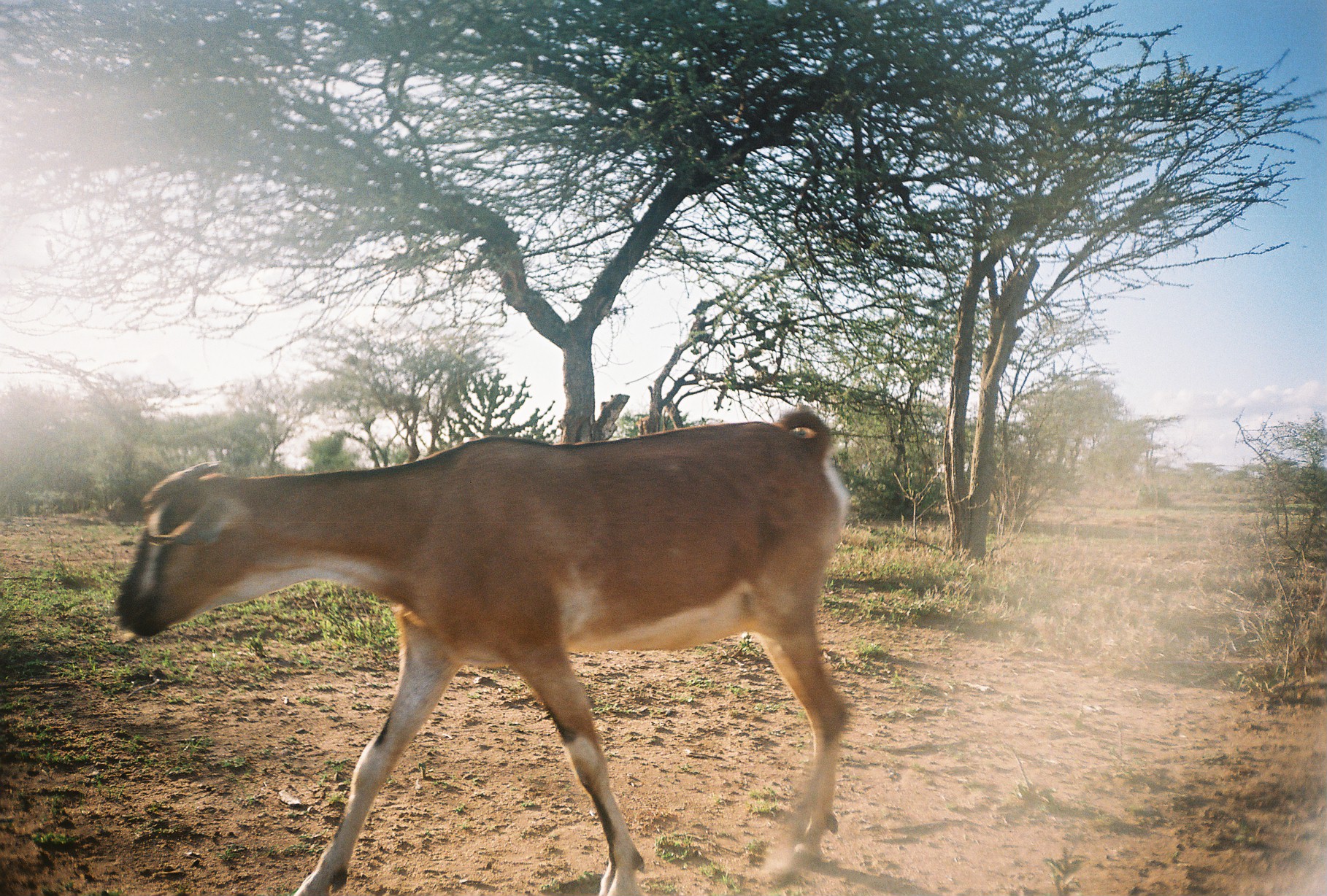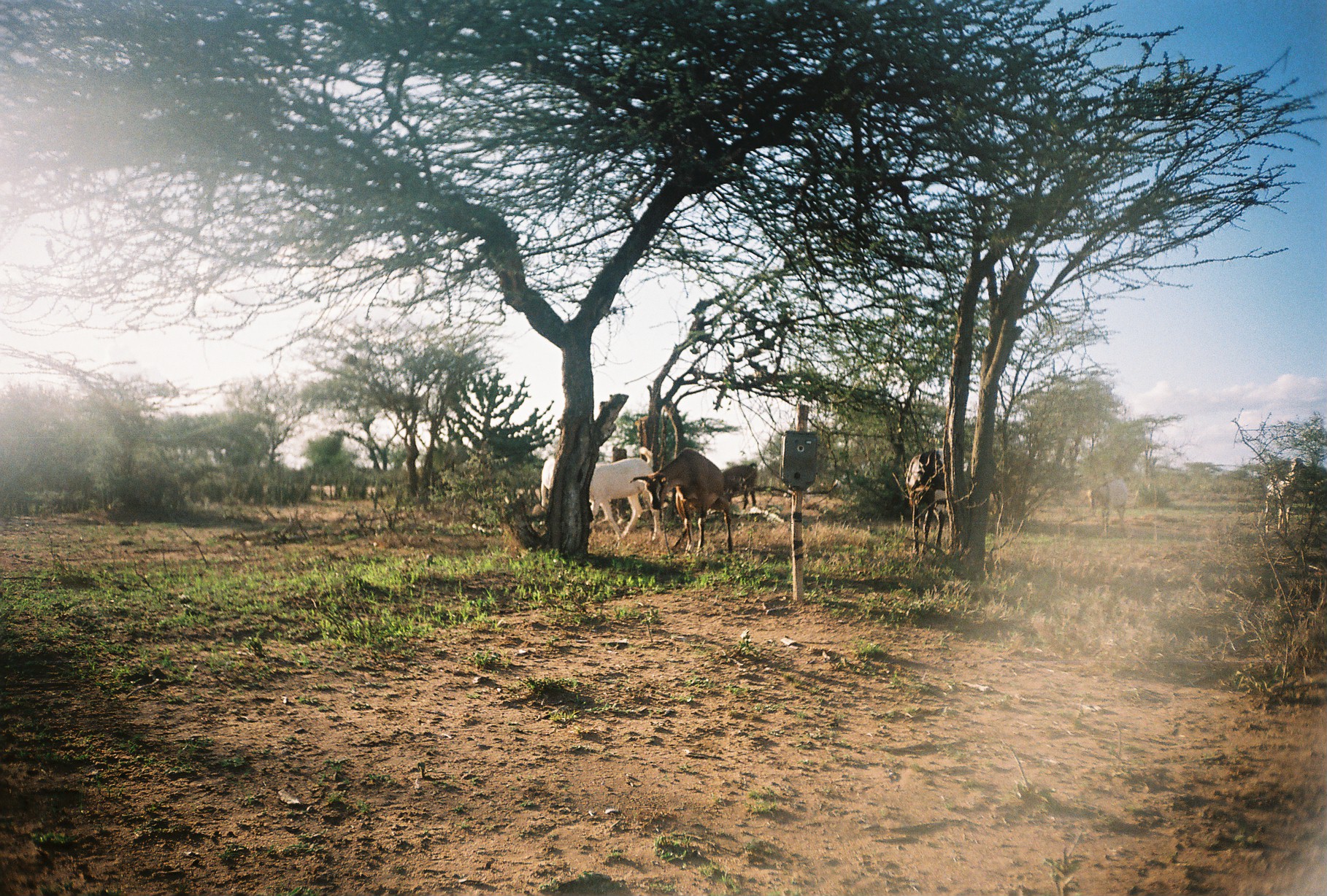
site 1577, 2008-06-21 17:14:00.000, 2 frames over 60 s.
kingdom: Animalia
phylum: Chordata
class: Mammalia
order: Artiodactyla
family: Bovidae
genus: Capra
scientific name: Capra aegagrus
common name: wild goat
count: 1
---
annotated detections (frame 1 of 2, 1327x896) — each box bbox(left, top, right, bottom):
capra aegagrus: bbox(108, 401, 852, 893)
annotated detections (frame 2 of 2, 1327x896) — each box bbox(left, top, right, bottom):
capra aegagrus: bbox(629, 448, 733, 551); bbox(546, 450, 658, 542); bbox(905, 452, 950, 552); bbox(1089, 476, 1126, 529); bbox(1263, 476, 1296, 535); bbox(720, 461, 758, 503)